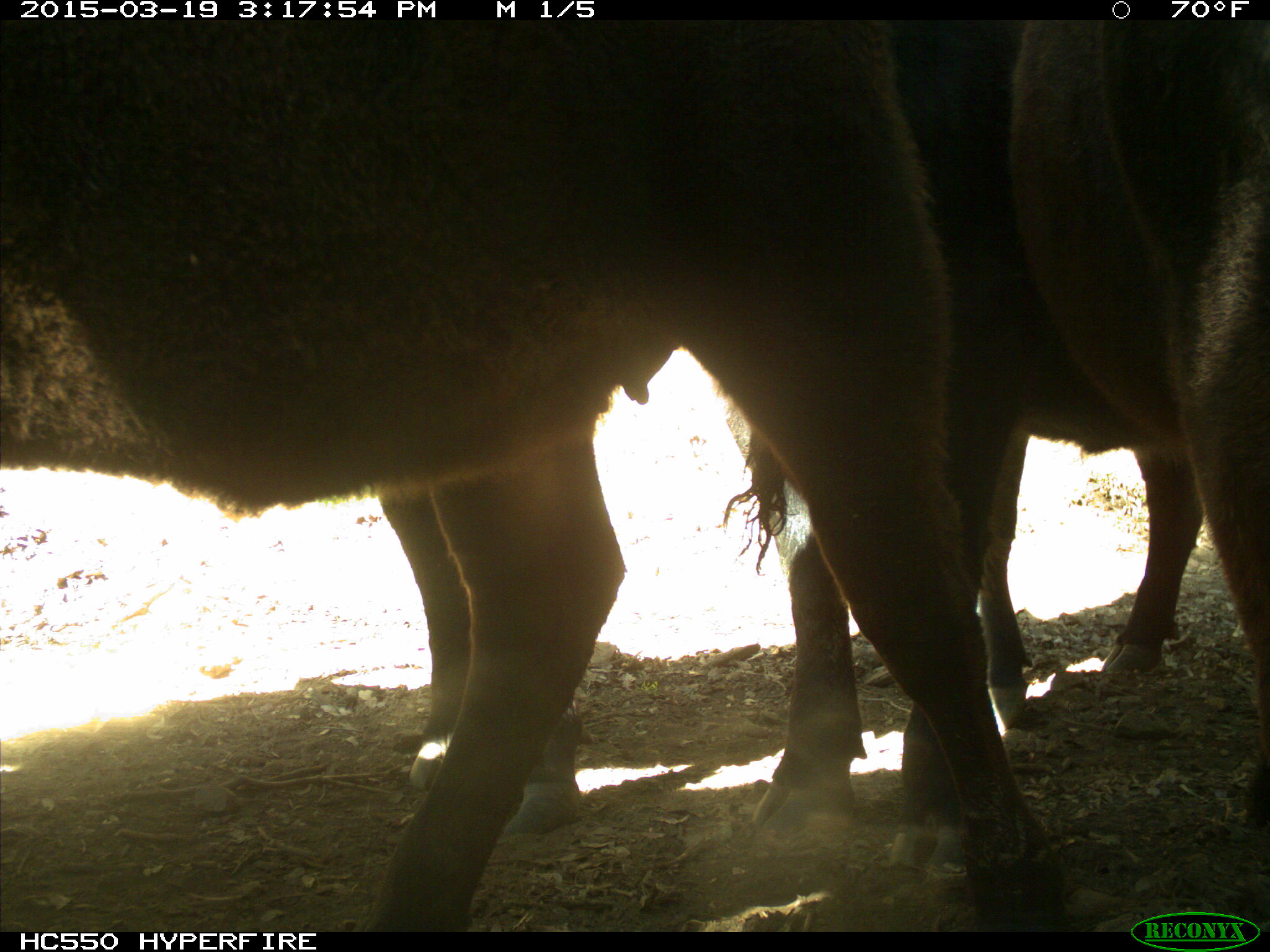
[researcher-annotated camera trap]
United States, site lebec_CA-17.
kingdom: Animalia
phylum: Chordata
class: Mammalia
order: Artiodactyla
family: Bovidae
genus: Bos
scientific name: Bos taurus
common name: domestic cow